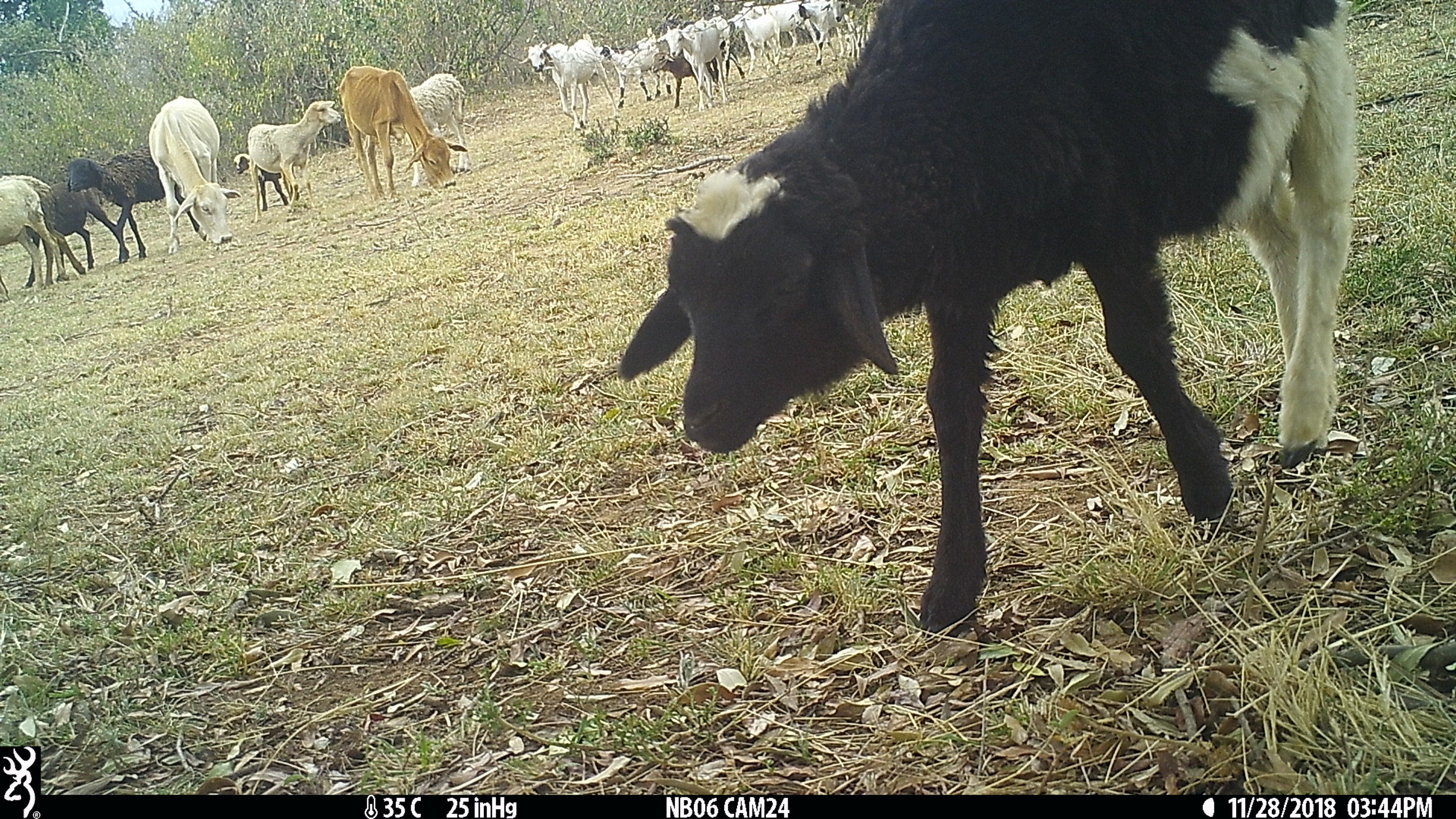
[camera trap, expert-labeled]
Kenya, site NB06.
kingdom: Animalia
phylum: Chordata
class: Mammalia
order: Artiodactyla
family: Bovidae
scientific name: Bovidae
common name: sheep or goat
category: shoat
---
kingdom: Animalia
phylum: Chordata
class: Mammalia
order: Artiodactyla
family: Bovidae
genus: Bos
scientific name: Bos taurus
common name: cattle